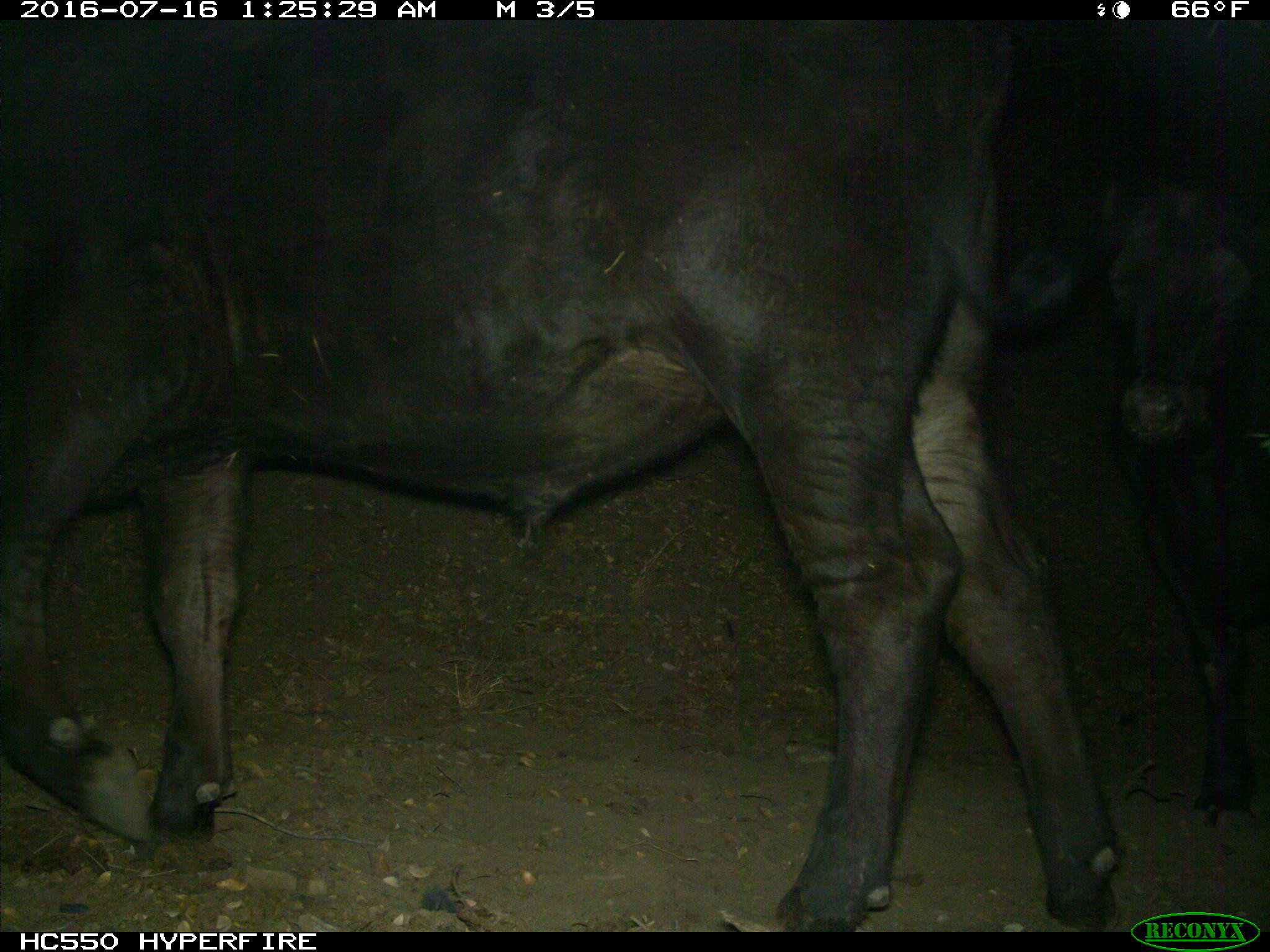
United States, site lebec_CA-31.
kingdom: Animalia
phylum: Chordata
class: Mammalia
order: Artiodactyla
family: Bovidae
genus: Bos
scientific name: Bos taurus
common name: domestic cow